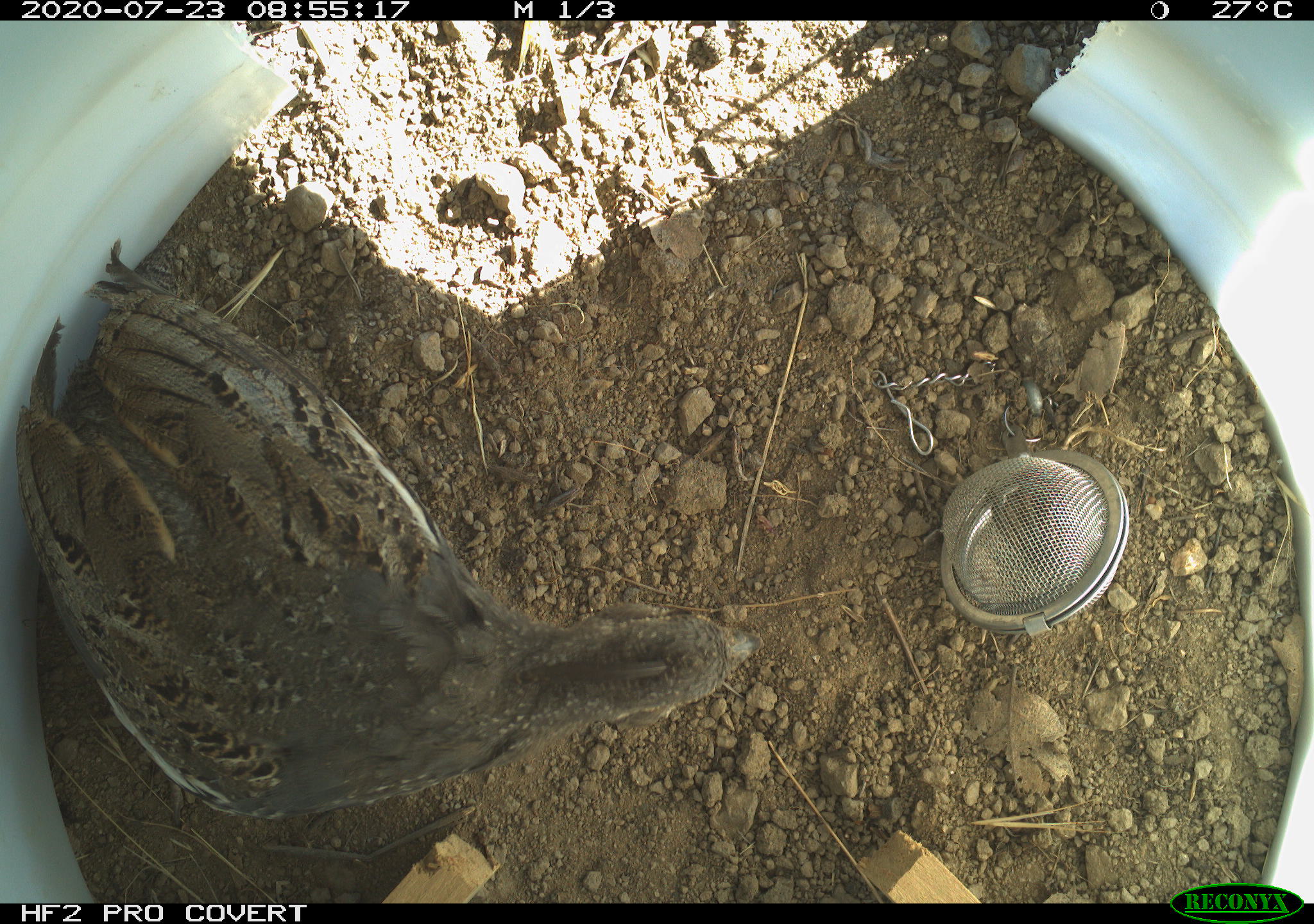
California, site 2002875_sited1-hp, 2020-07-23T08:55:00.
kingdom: Animalia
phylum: Chordata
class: Aves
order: Galliformes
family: Phasianidae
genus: Ophrysia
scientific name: Ophrysia superciliosa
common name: mountain quail